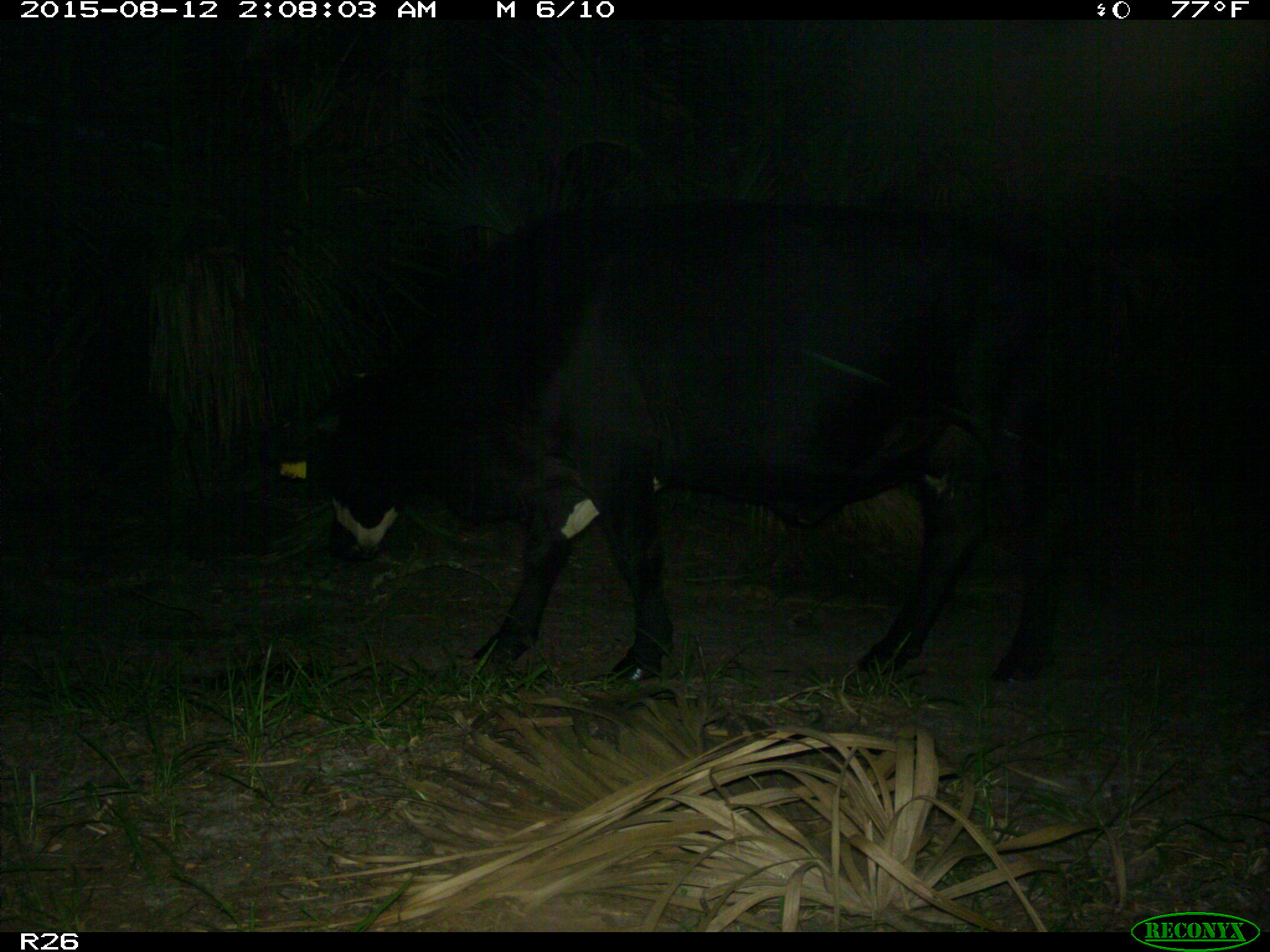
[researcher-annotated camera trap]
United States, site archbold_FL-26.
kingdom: Animalia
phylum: Chordata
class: Mammalia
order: Artiodactyla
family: Bovidae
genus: Bos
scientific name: Bos taurus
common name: domestic cow